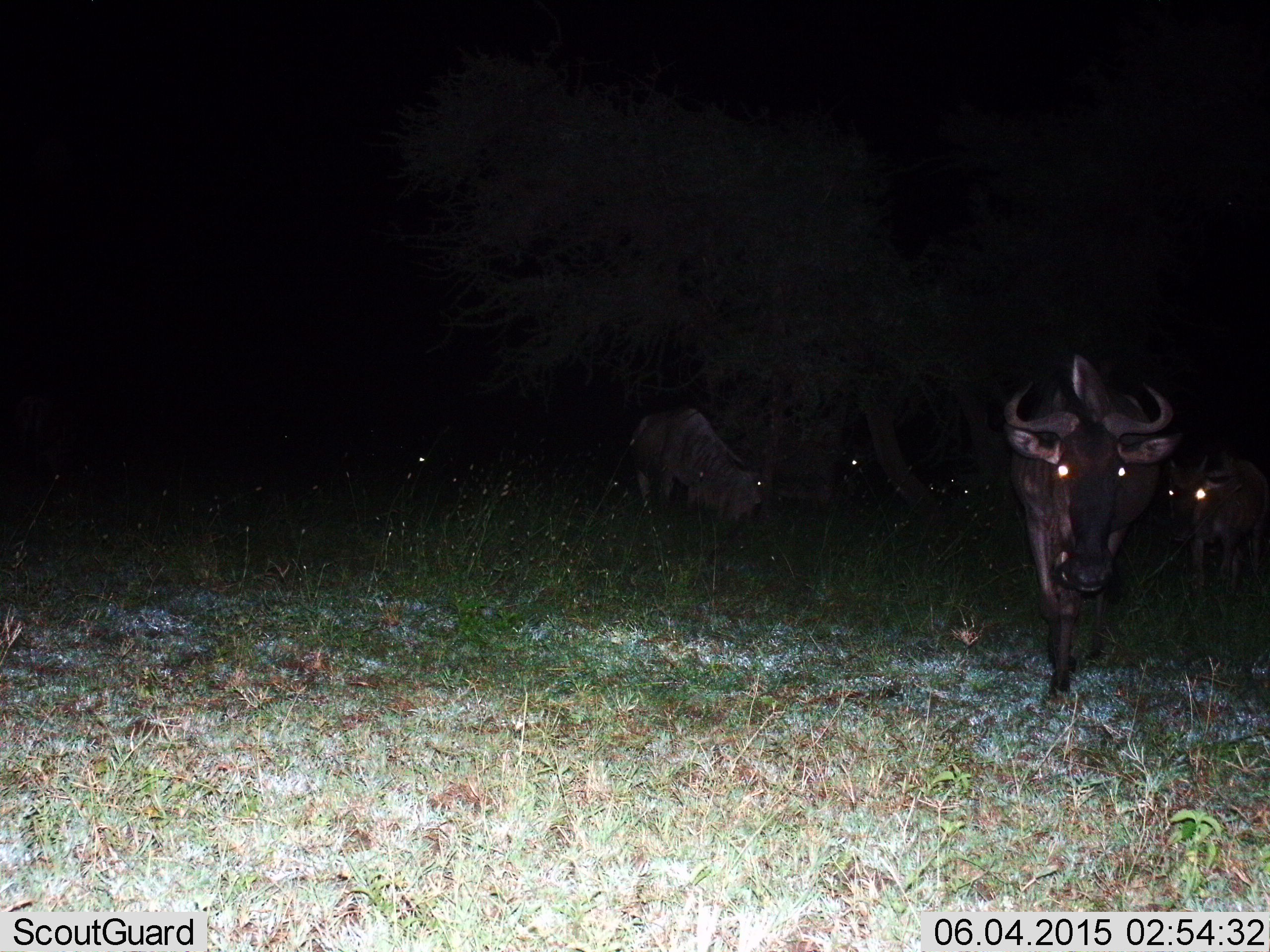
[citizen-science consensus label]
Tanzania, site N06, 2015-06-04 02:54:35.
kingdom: Animalia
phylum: Chordata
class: Mammalia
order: Artiodactyla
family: Bovidae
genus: Connochaetes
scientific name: Connochaetes taurinus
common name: blue wildebeest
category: wildebeest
Wildebeest (blue wildebeest) (Connochaetes taurinus), count 5. Behavior (volunteer vote fractions): standing 50%, resting 0%, moving 70%, interacting 0%. Young present (vote fraction): 10%. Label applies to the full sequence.